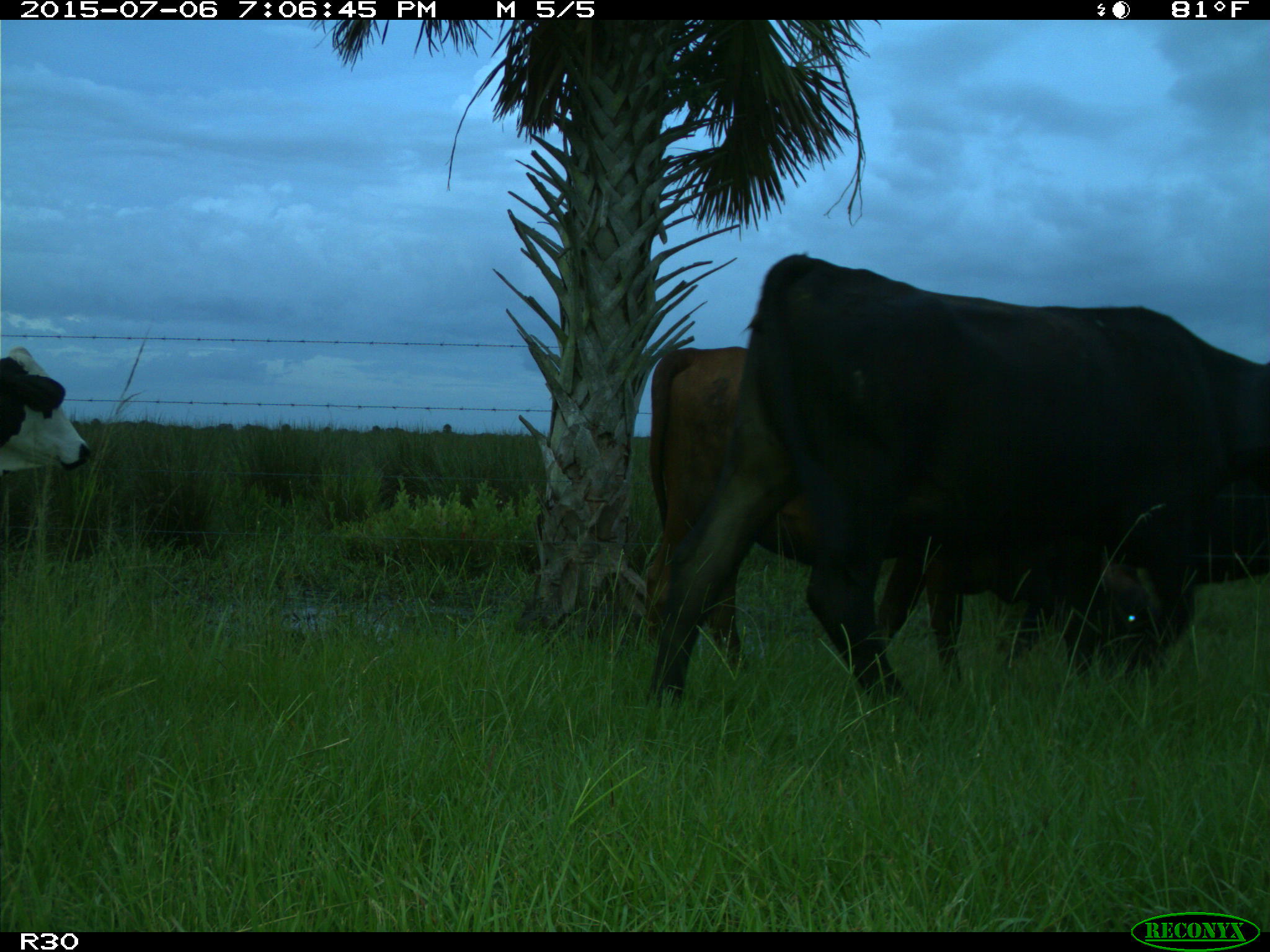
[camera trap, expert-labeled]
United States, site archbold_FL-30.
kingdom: Animalia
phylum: Chordata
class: Mammalia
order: Artiodactyla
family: Bovidae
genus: Bos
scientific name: Bos taurus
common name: domestic cow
Bos taurus (domestic cow).